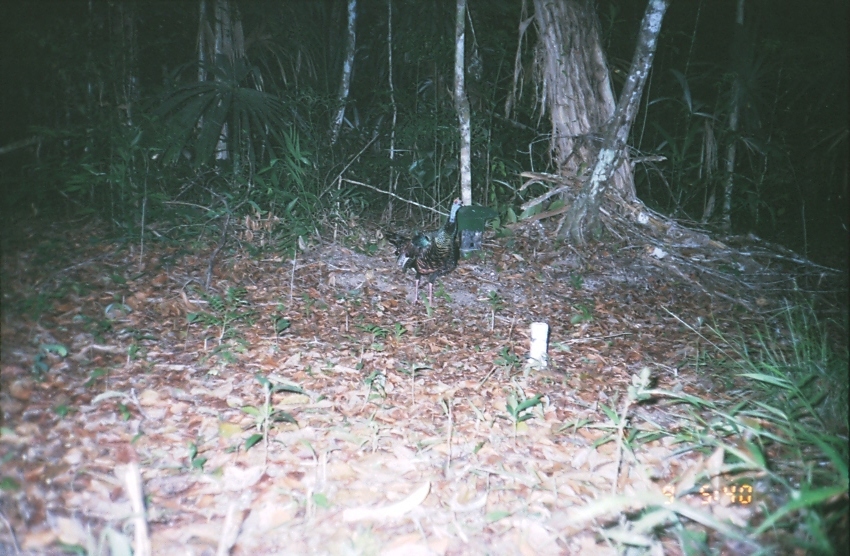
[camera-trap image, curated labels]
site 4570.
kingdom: Animalia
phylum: Chordata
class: Aves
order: Galliformes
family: Phasianidae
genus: Meleagris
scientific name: Meleagris ocellata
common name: ocellated turkey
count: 1